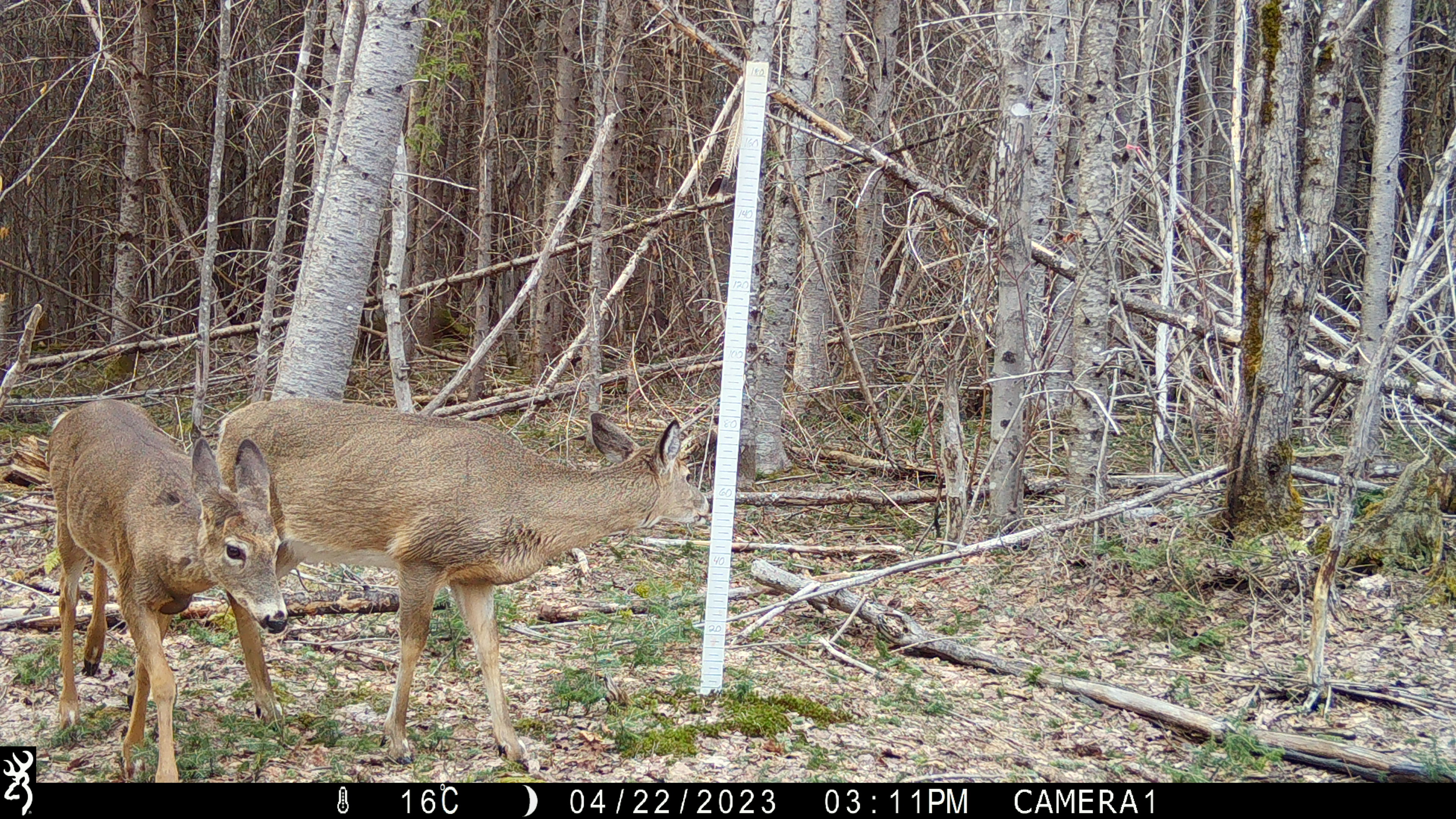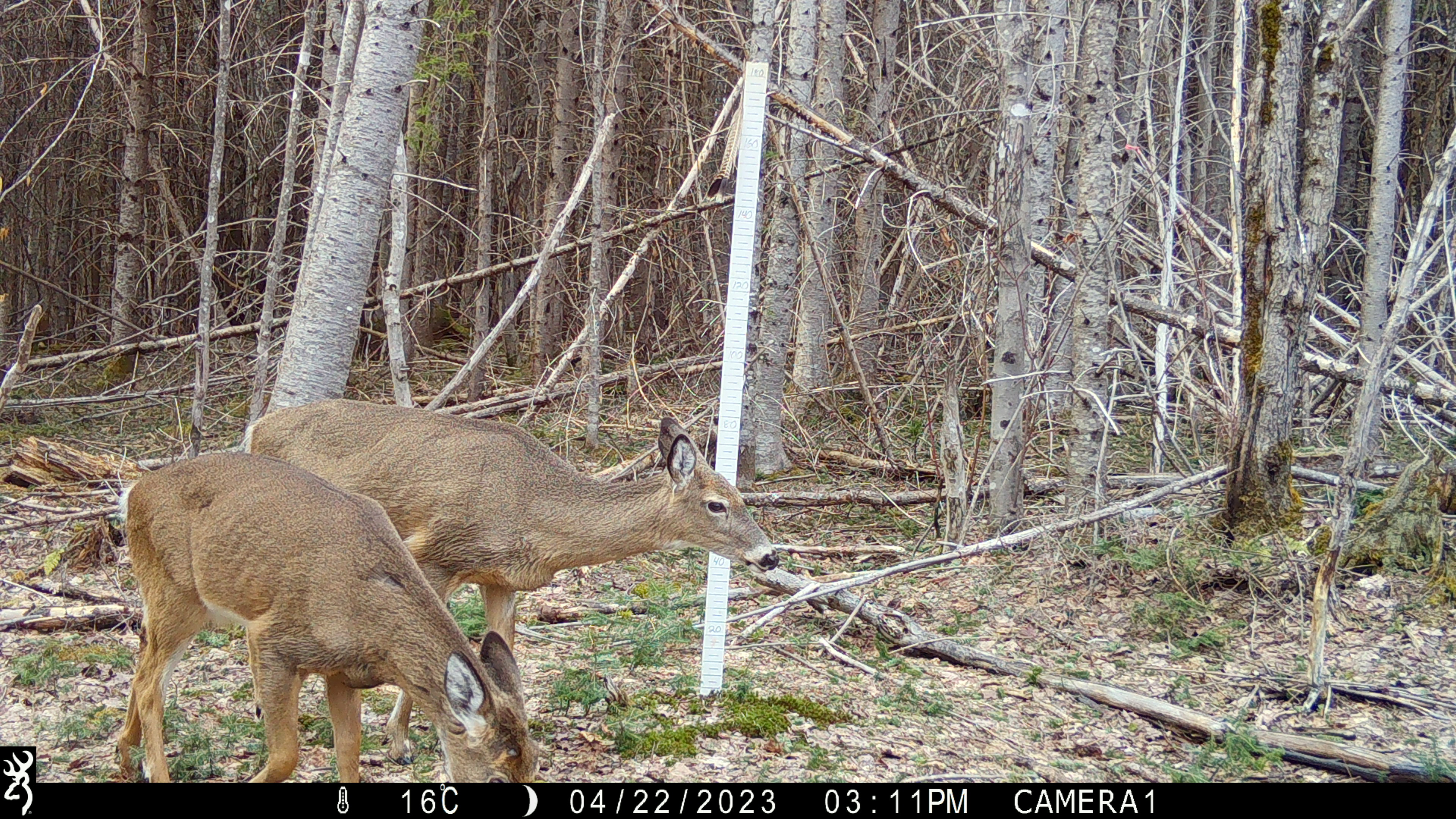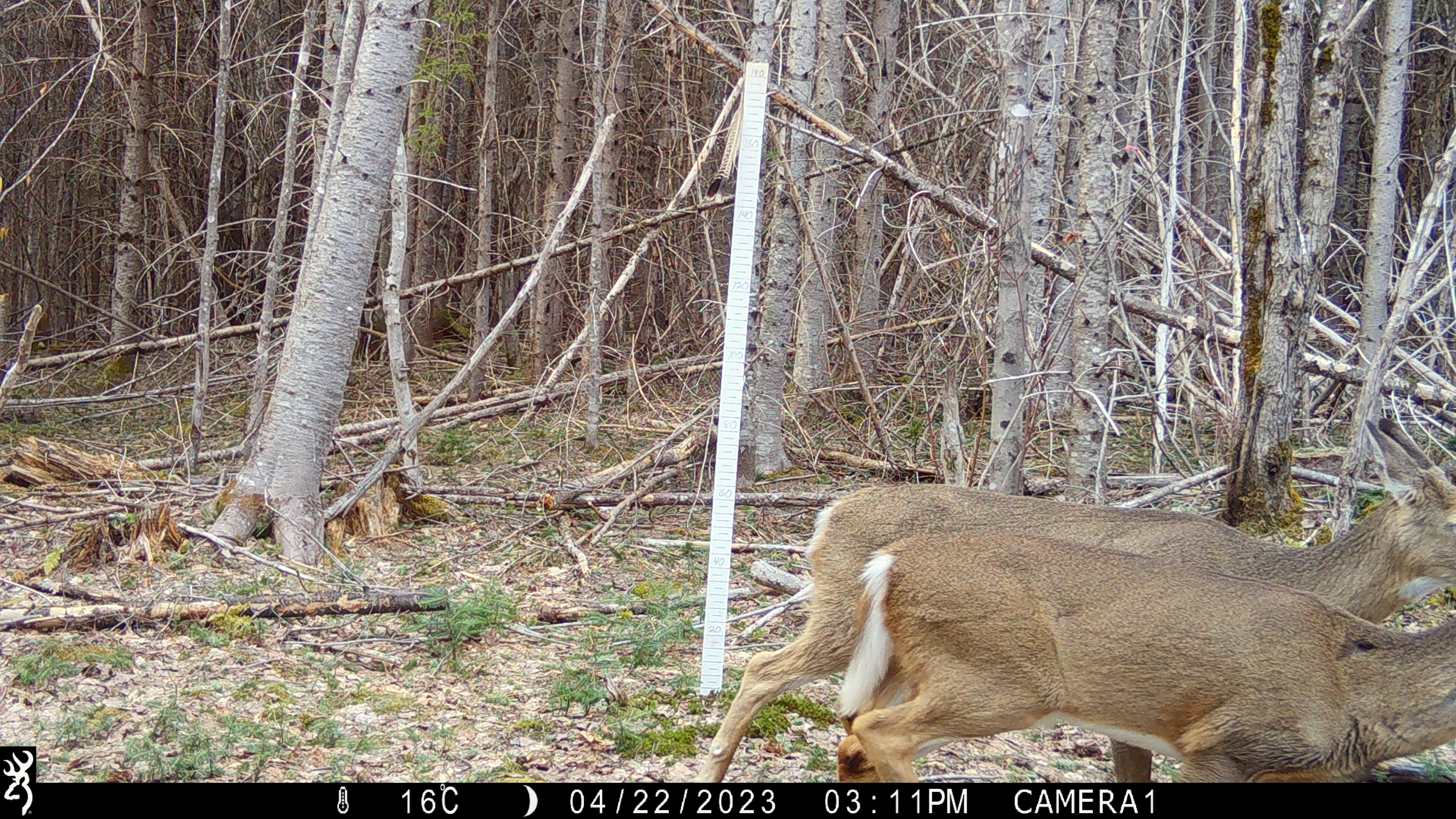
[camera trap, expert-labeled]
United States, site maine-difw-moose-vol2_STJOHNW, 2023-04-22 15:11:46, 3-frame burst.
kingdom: Animalia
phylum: Chordata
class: Mammalia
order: Artiodactyla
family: Cervidae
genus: Odocoileus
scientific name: Odocoileus virginianus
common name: white-tailed deer